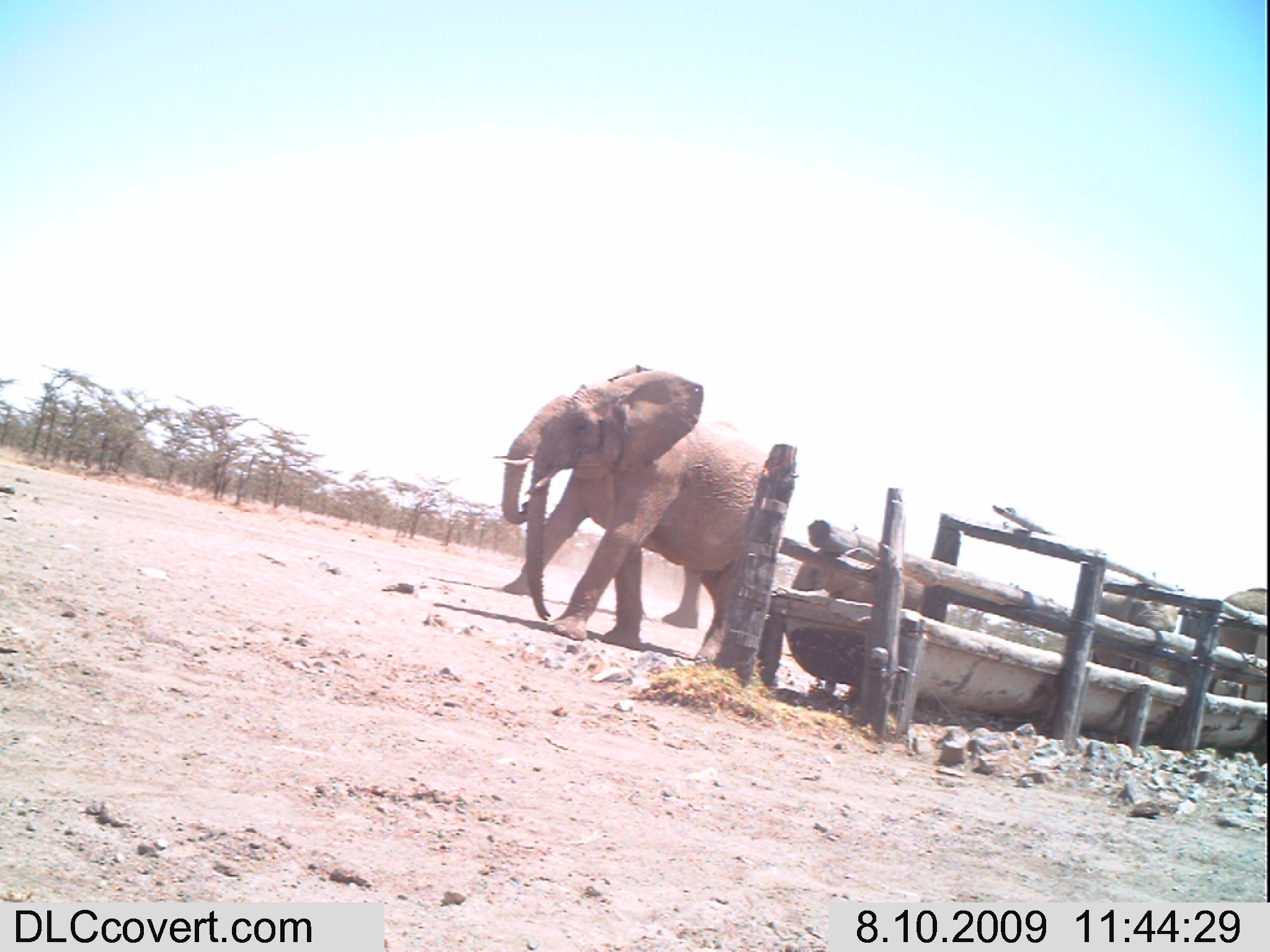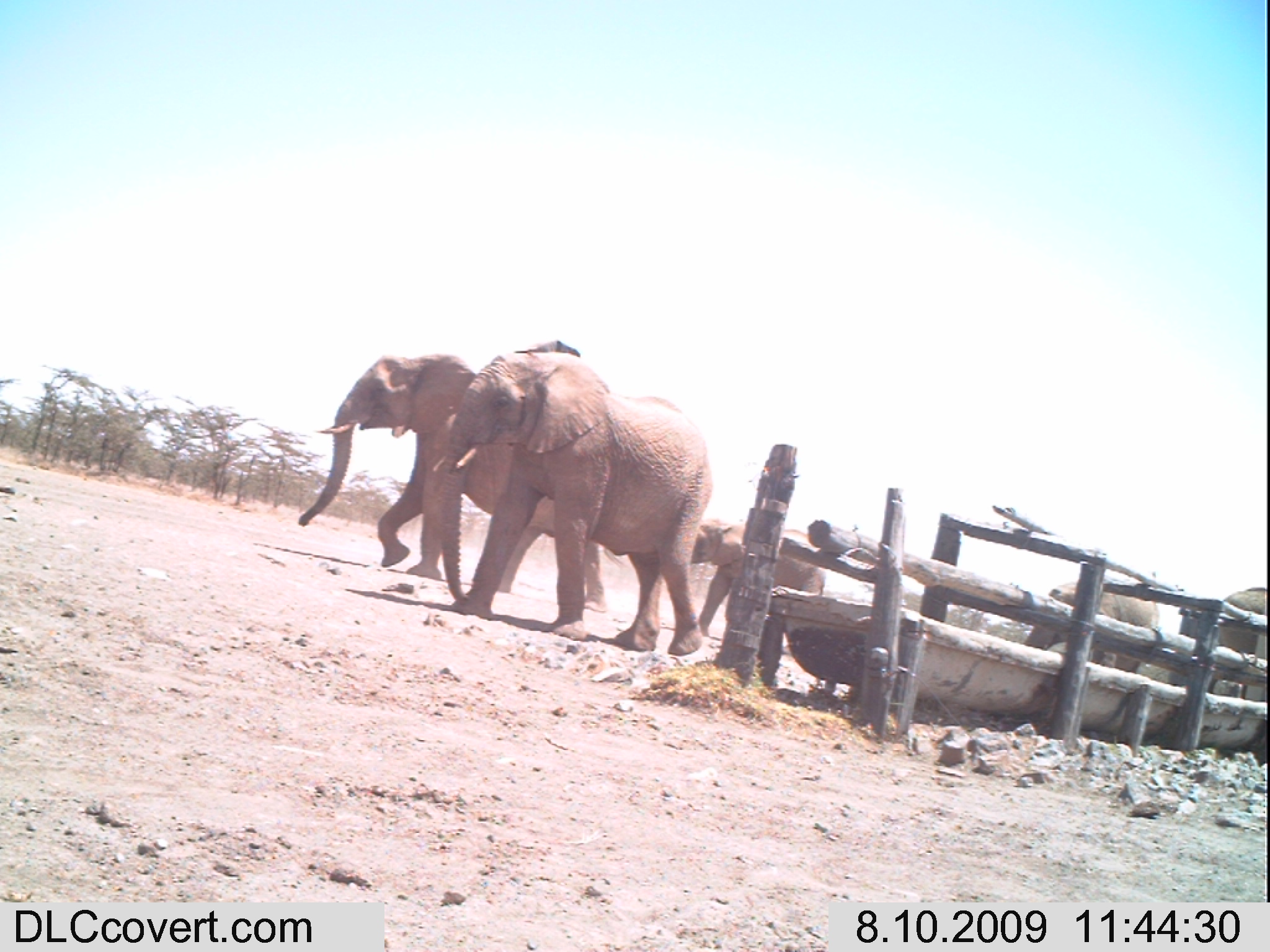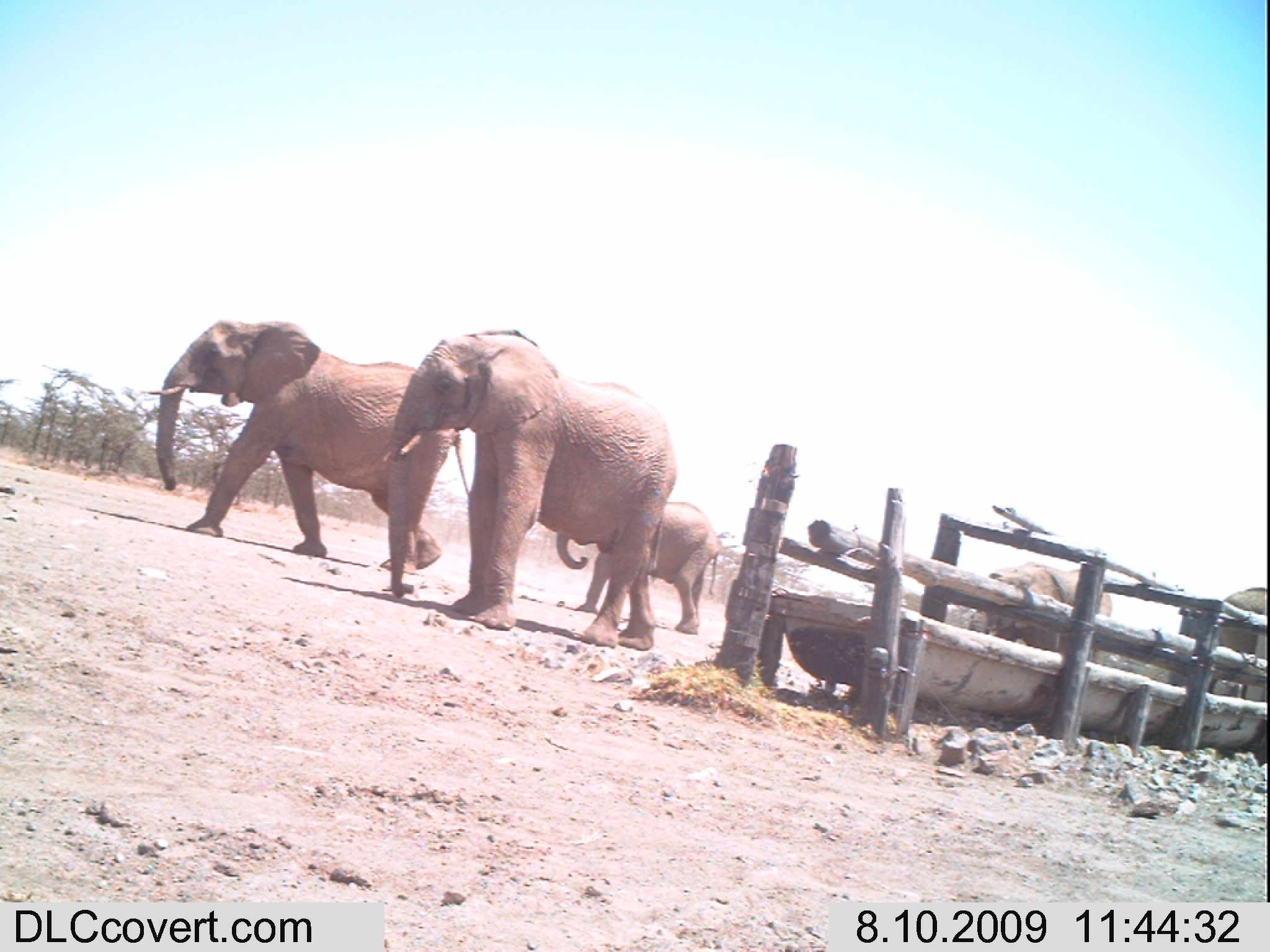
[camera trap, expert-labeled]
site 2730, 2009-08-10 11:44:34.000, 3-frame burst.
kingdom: Animalia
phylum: Chordata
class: Mammalia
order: Proboscidea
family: Elephantidae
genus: Loxodonta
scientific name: Loxodonta africana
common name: african bush elephant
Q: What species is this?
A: Loxodonta africana (african bush elephant).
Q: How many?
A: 4.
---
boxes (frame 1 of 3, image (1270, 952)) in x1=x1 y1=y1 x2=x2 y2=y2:
loxodonta africana: x1=523 y1=364 x2=769 y2=664; x1=491 y1=383 x2=701 y2=630; x1=1091 y1=579 x2=1183 y2=685; x1=785 y1=547 x2=924 y2=613; x1=1221 y1=585 x2=1270 y2=731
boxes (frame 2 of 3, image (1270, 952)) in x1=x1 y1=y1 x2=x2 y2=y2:
loxodonta africana: x1=432 y1=337 x2=714 y2=656; x1=296 y1=351 x2=630 y2=614; x1=689 y1=516 x2=827 y2=651; x1=1022 y1=576 x2=1157 y2=677; x1=1185 y1=586 x2=1269 y2=700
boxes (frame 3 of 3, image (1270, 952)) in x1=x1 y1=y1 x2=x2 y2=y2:
loxodonta africana: x1=384 y1=327 x2=677 y2=651; x1=140 y1=316 x2=471 y2=598; x1=556 y1=499 x2=720 y2=634; x1=971 y1=563 x2=1113 y2=663; x1=1212 y1=585 x2=1270 y2=701